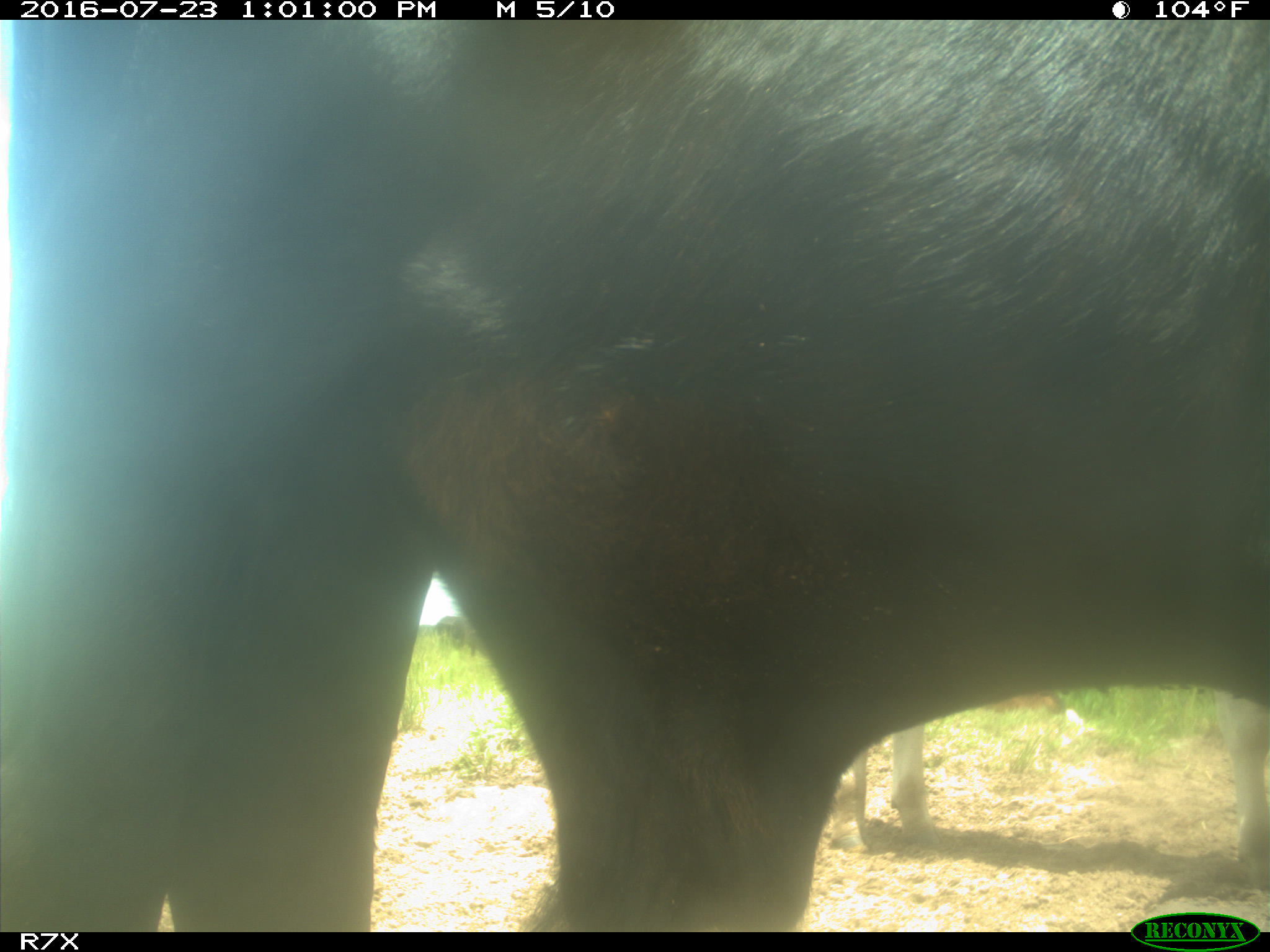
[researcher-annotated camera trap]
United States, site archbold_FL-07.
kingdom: Animalia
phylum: Chordata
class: Mammalia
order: Artiodactyla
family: Bovidae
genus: Bos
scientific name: Bos taurus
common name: domestic cow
Bos taurus (domestic cow).